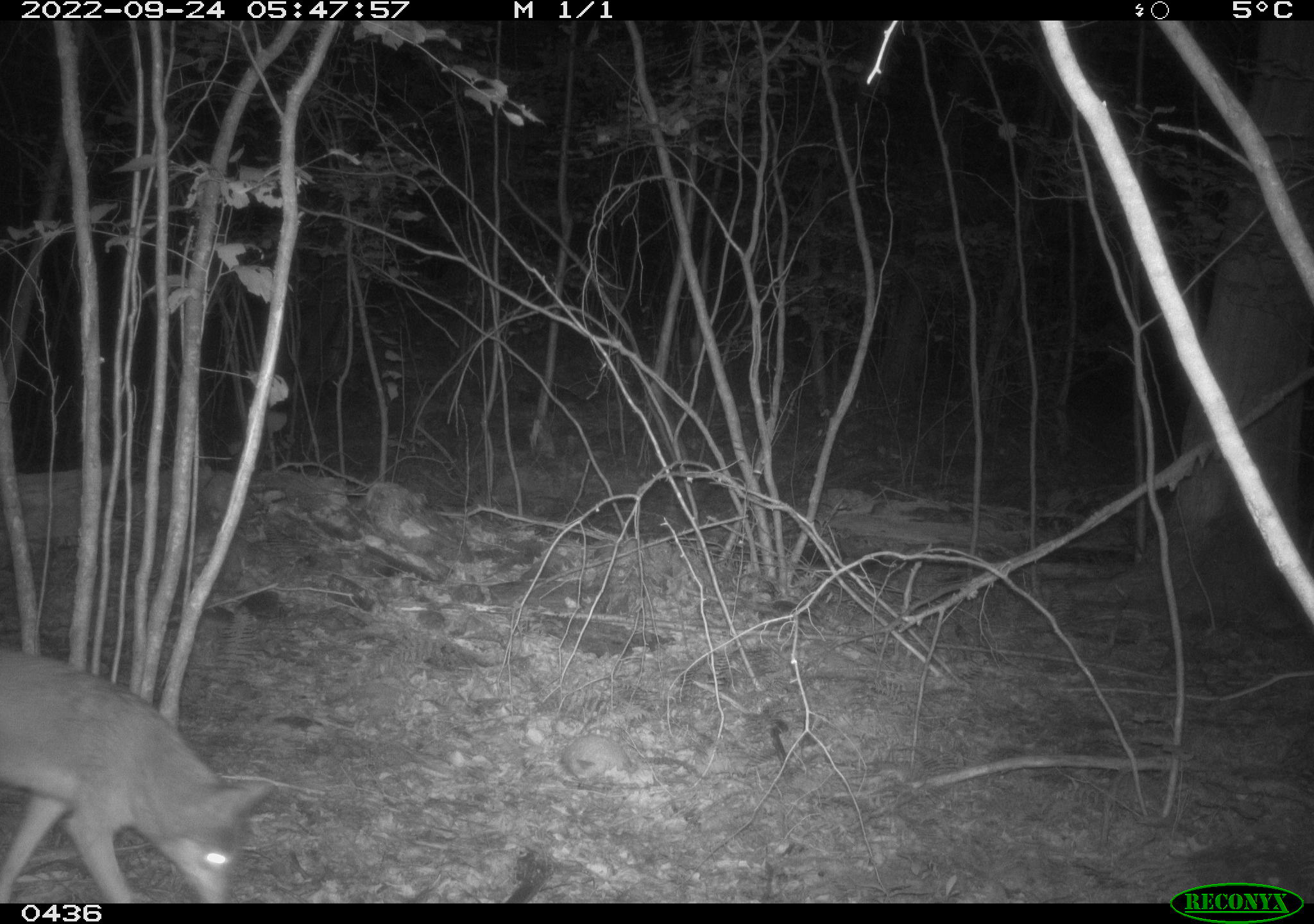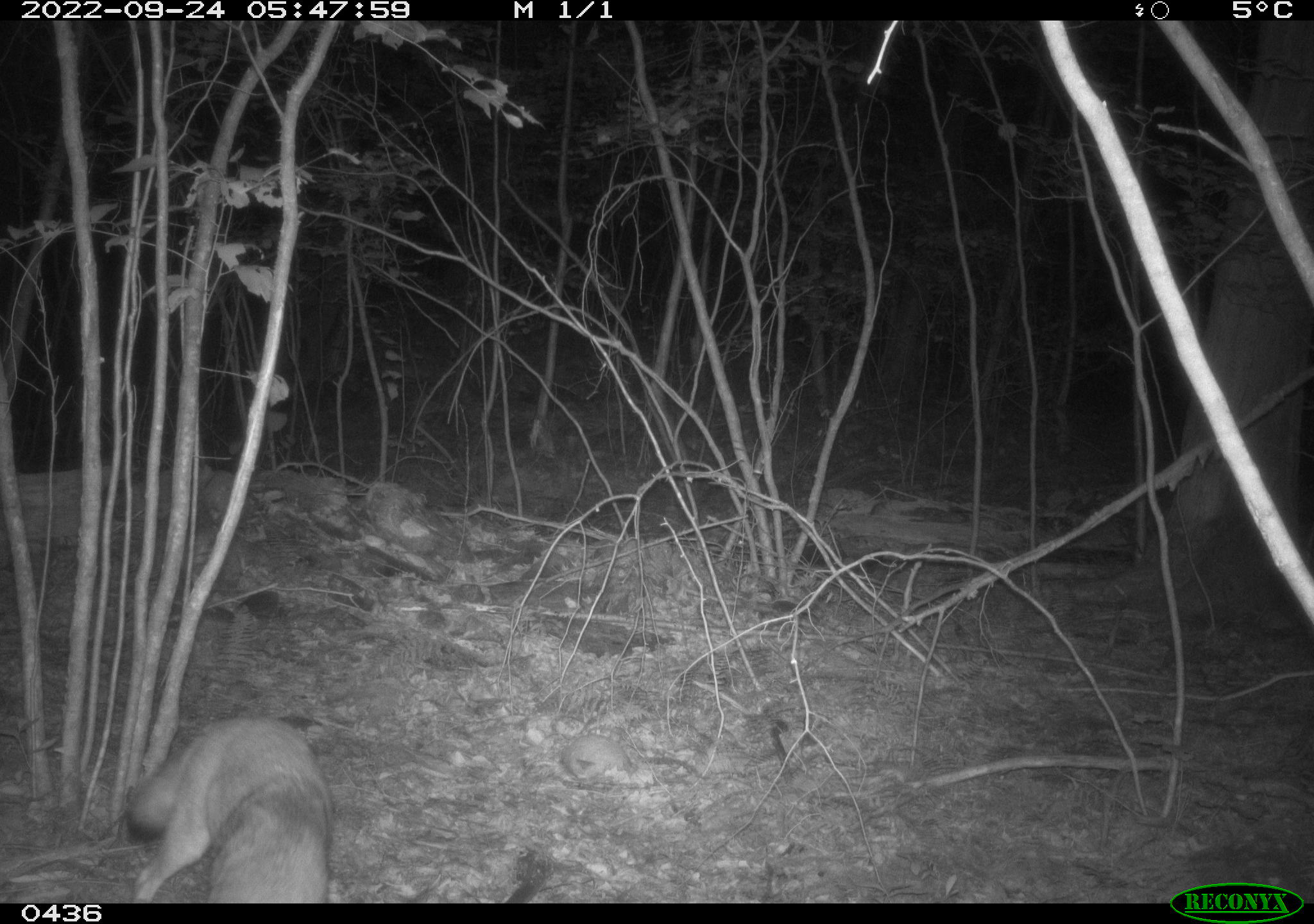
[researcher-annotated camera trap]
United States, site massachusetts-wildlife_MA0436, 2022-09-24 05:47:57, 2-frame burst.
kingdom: Animalia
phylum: Chordata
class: Mammalia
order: Carnivora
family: Canidae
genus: Canis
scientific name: Canis latrans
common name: coyote